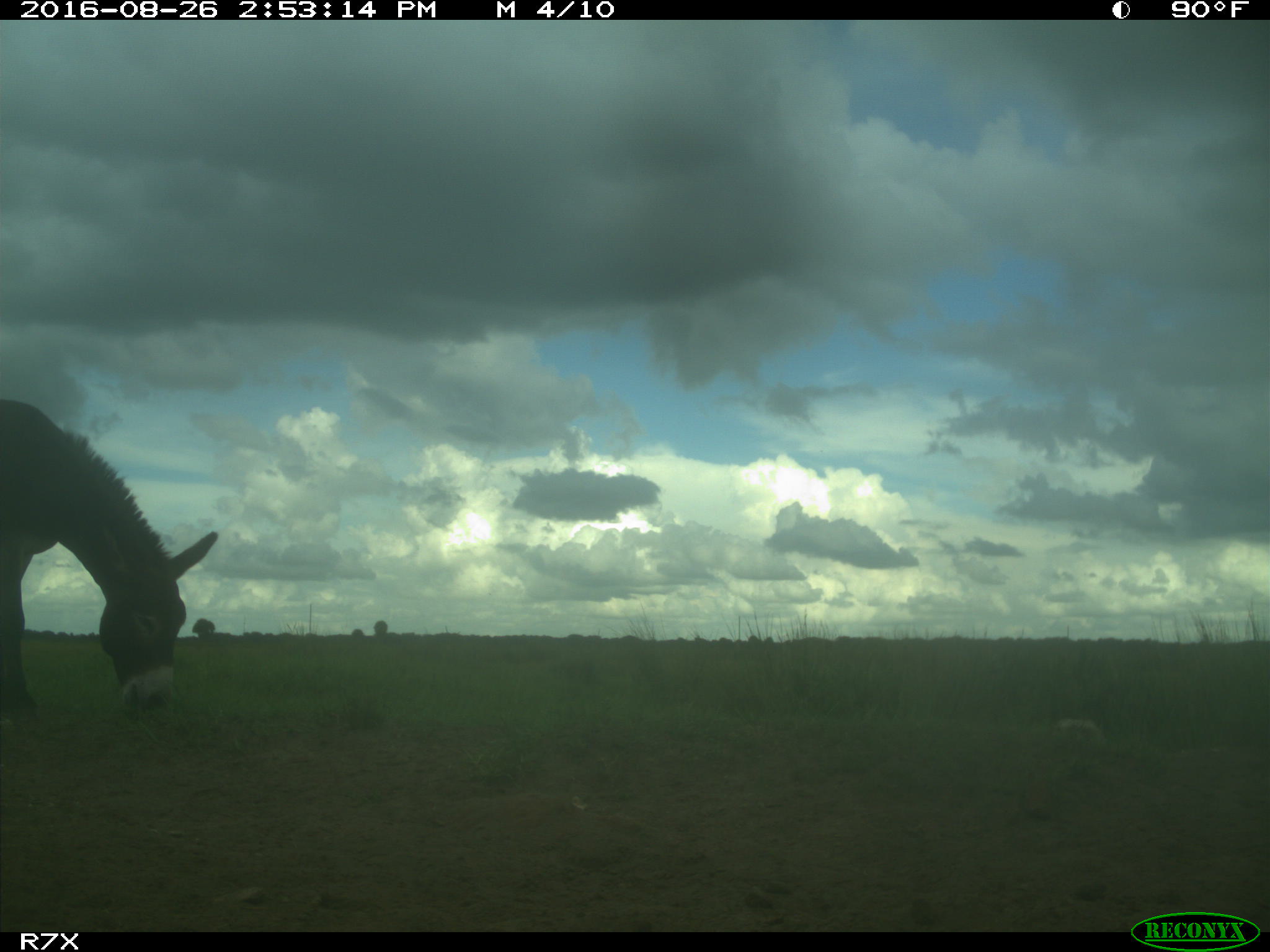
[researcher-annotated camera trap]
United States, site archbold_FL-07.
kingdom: Animalia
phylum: Chordata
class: Mammalia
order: Perissodactyla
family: Equidae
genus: Equus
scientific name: Equus africanus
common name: african wild ass